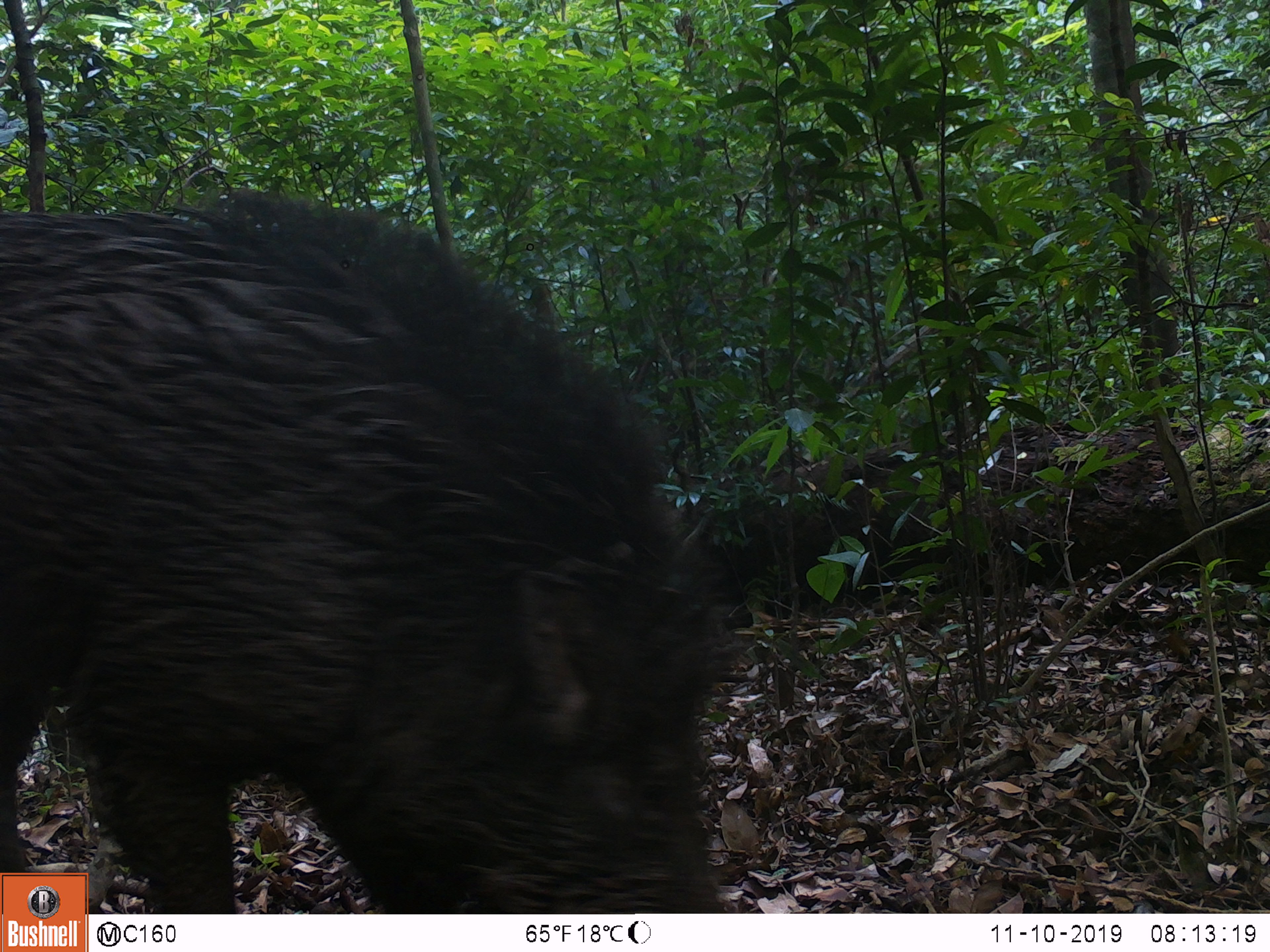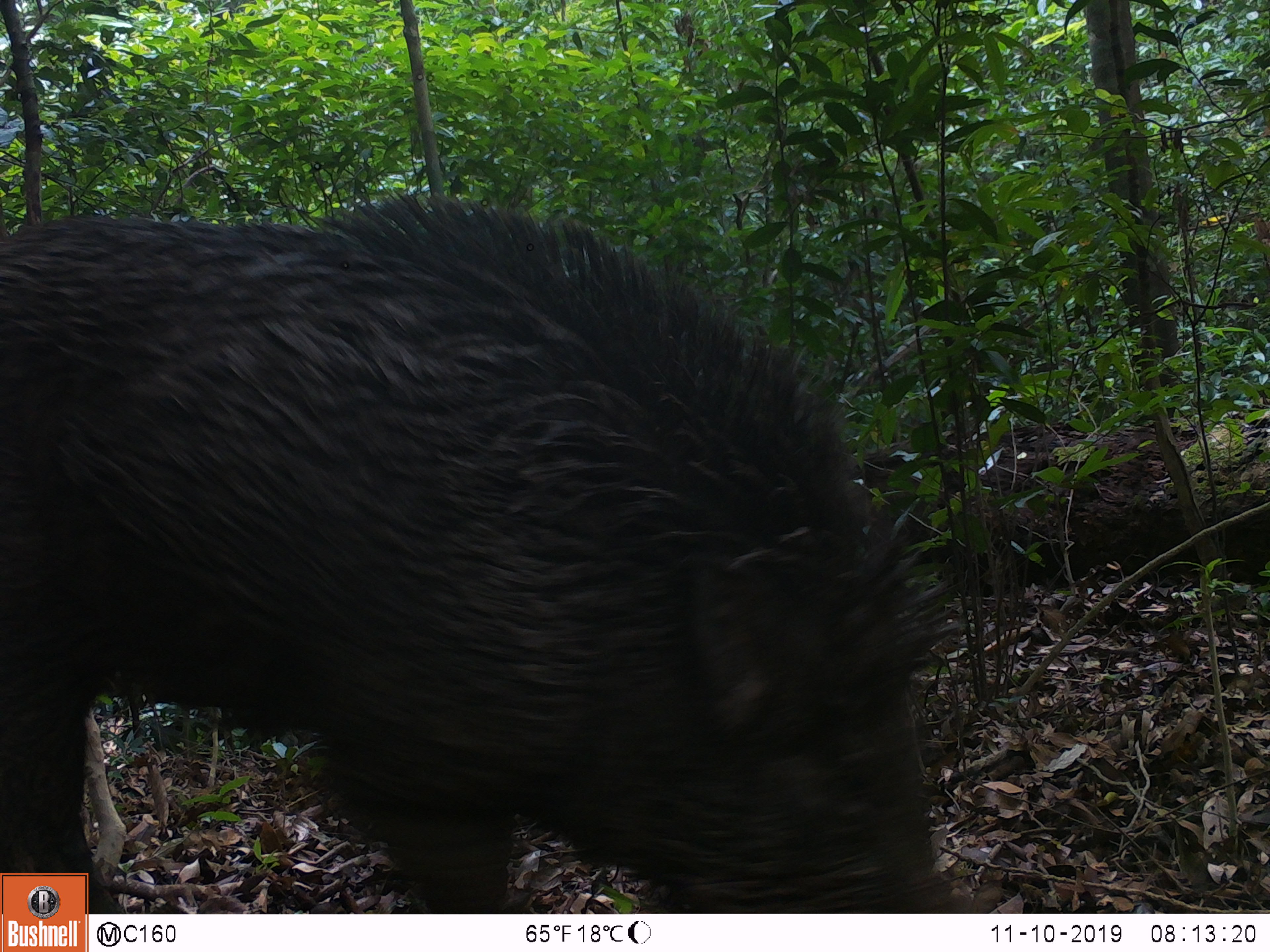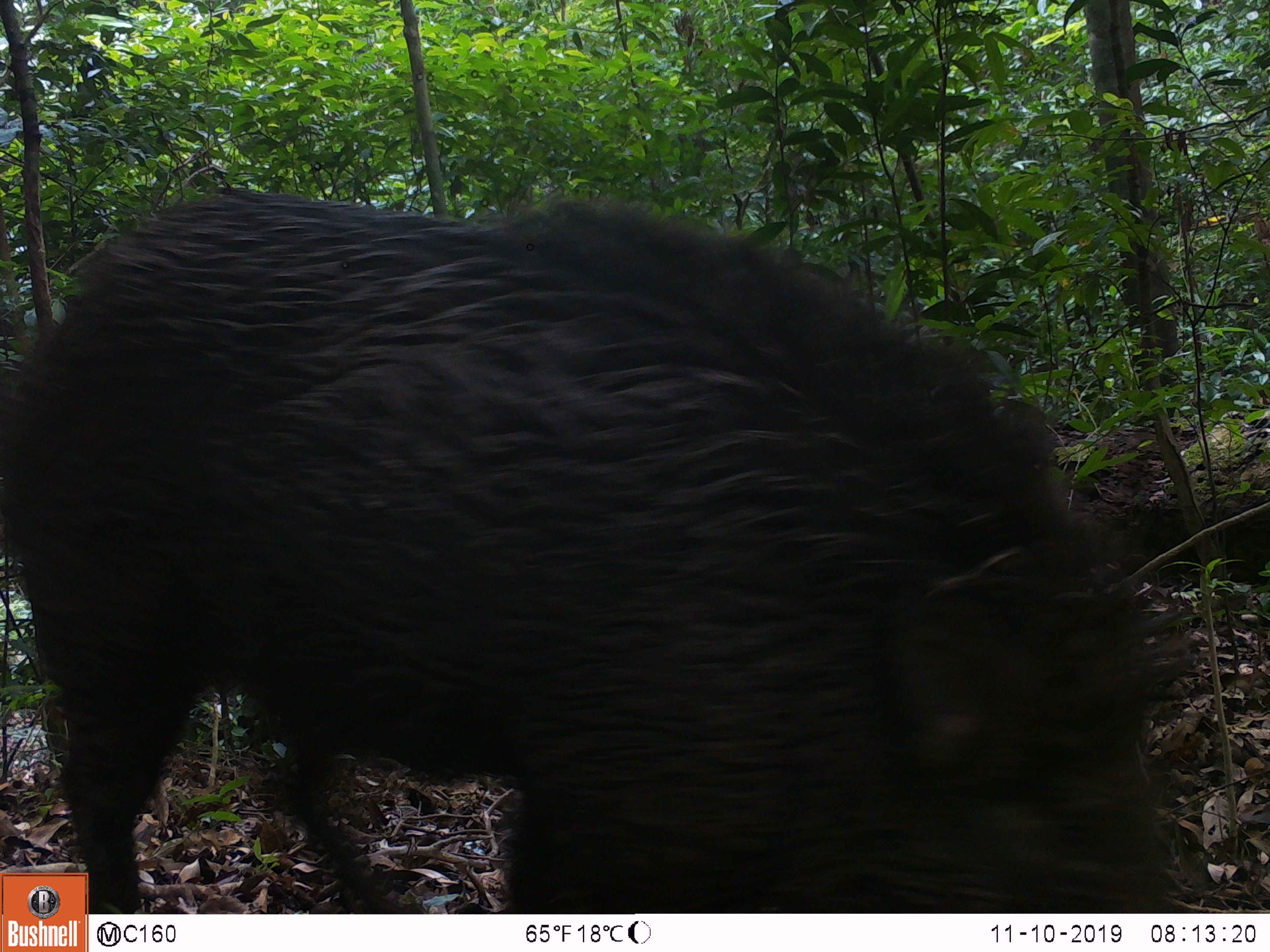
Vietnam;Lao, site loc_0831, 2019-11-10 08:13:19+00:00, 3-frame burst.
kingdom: Animalia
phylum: Chordata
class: Mammalia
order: Artiodactyla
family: Suidae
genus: Sus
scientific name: Sus scrofa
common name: eurasian wild pig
Eurasian wild pig (Sus scrofa). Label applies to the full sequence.